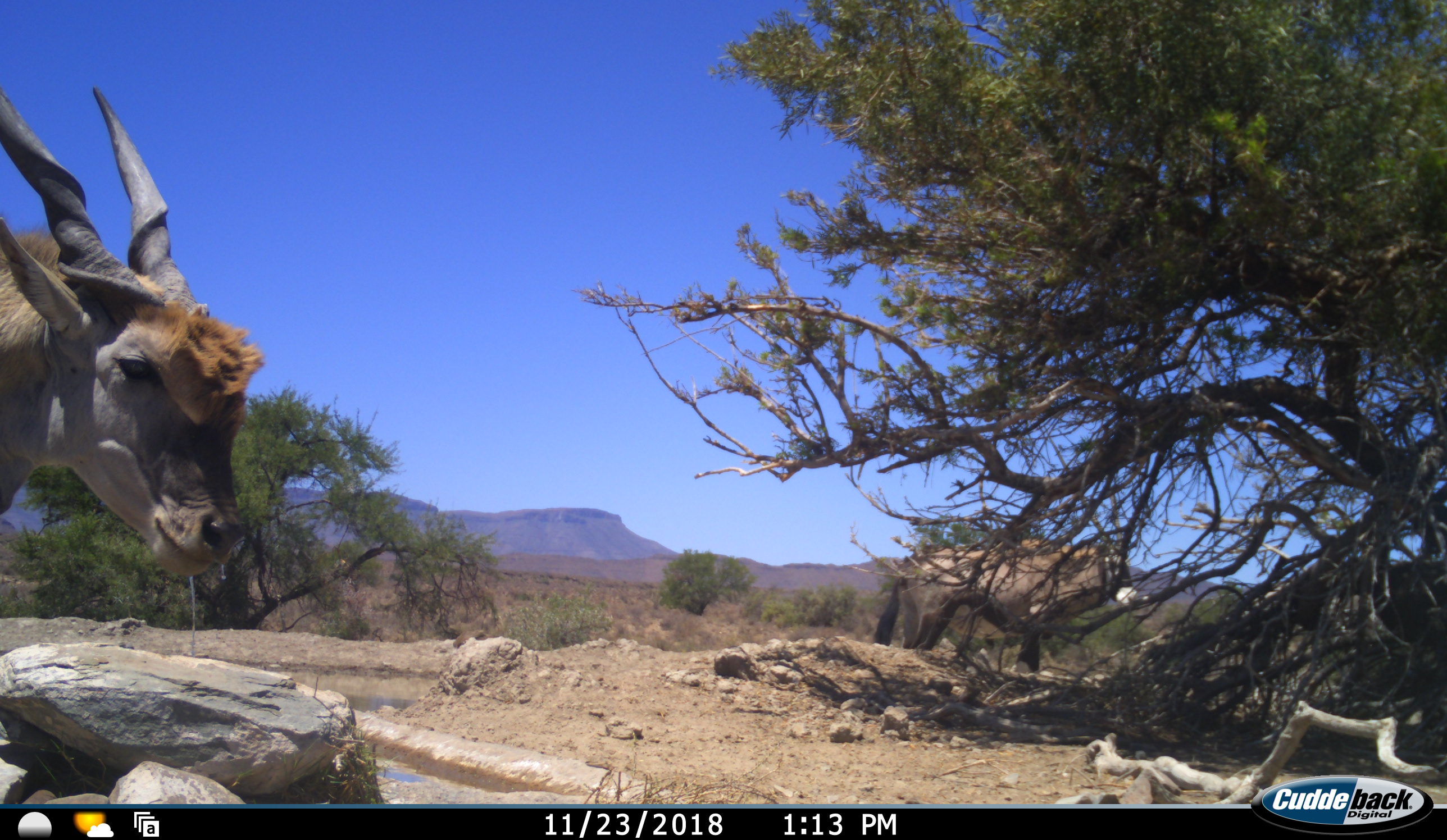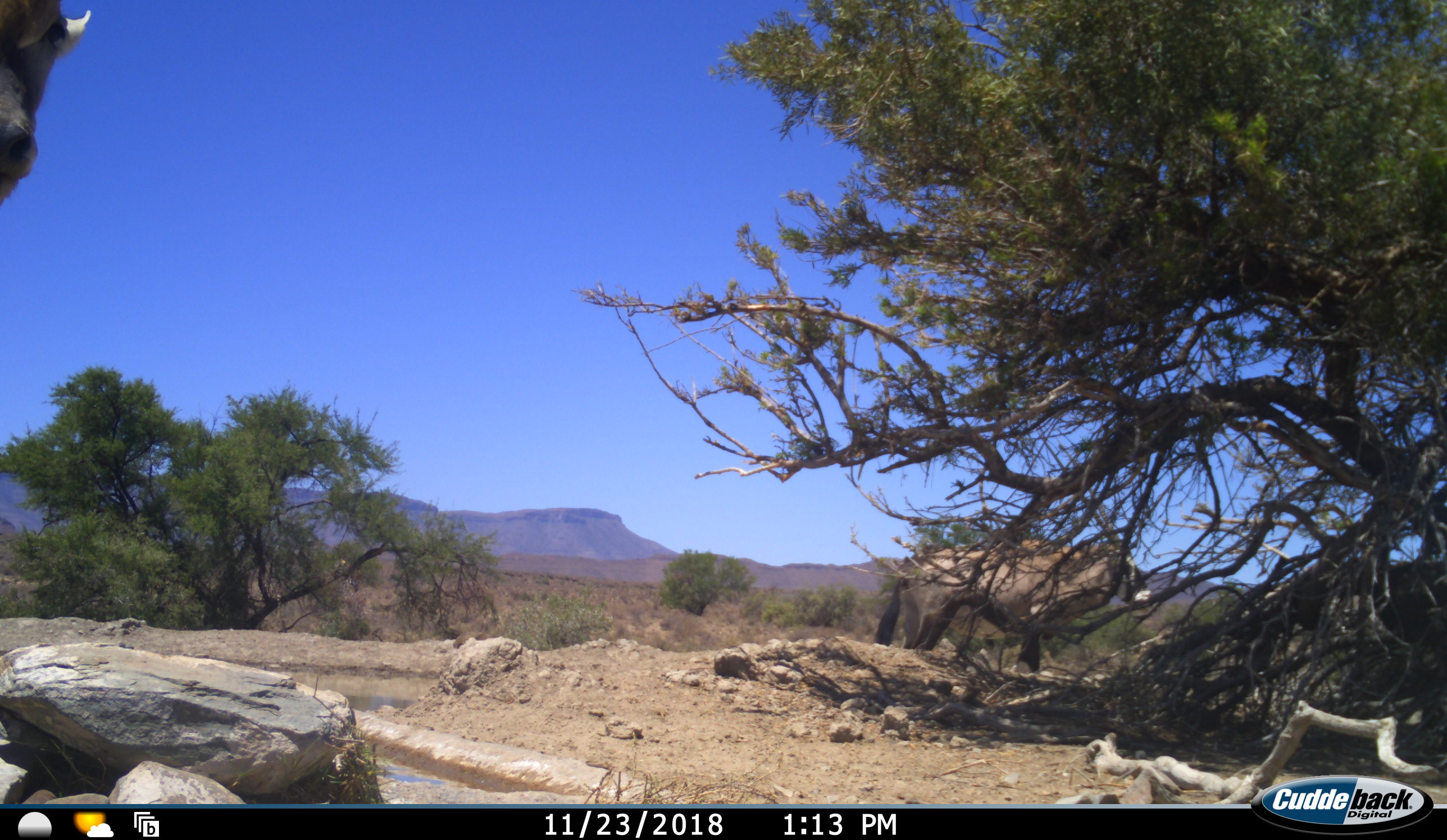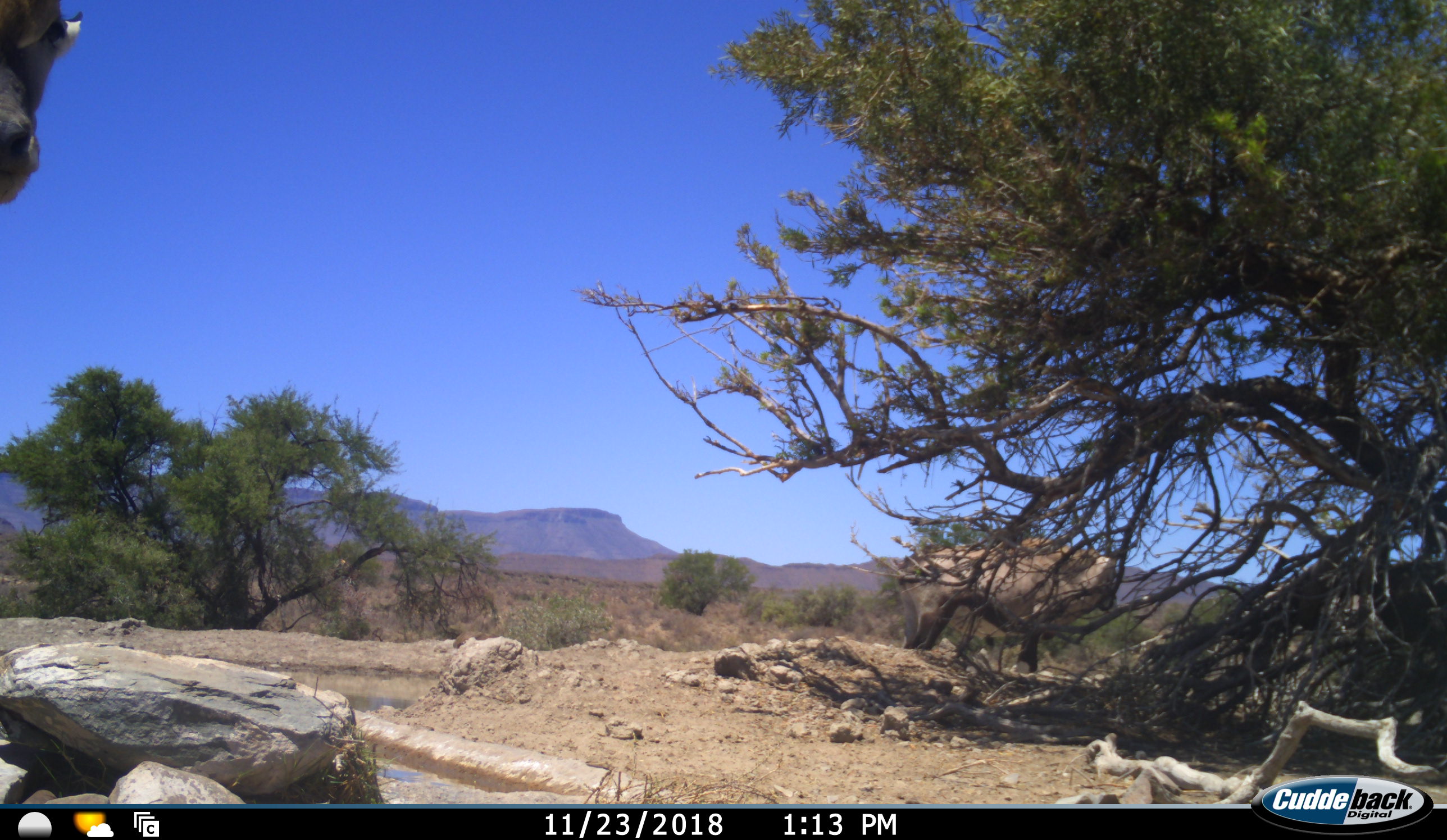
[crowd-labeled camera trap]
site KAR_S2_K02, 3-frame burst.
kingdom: Animalia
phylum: Chordata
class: Mammalia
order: Artiodactyla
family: Bovidae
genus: Tragelaphus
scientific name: Tragelaphus oryx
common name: eland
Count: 1.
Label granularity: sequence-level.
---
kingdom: Animalia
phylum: Chordata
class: Mammalia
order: Artiodactyla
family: Bovidae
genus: Oryx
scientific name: Oryx gazella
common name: gemsbok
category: oryx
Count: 1.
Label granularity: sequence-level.